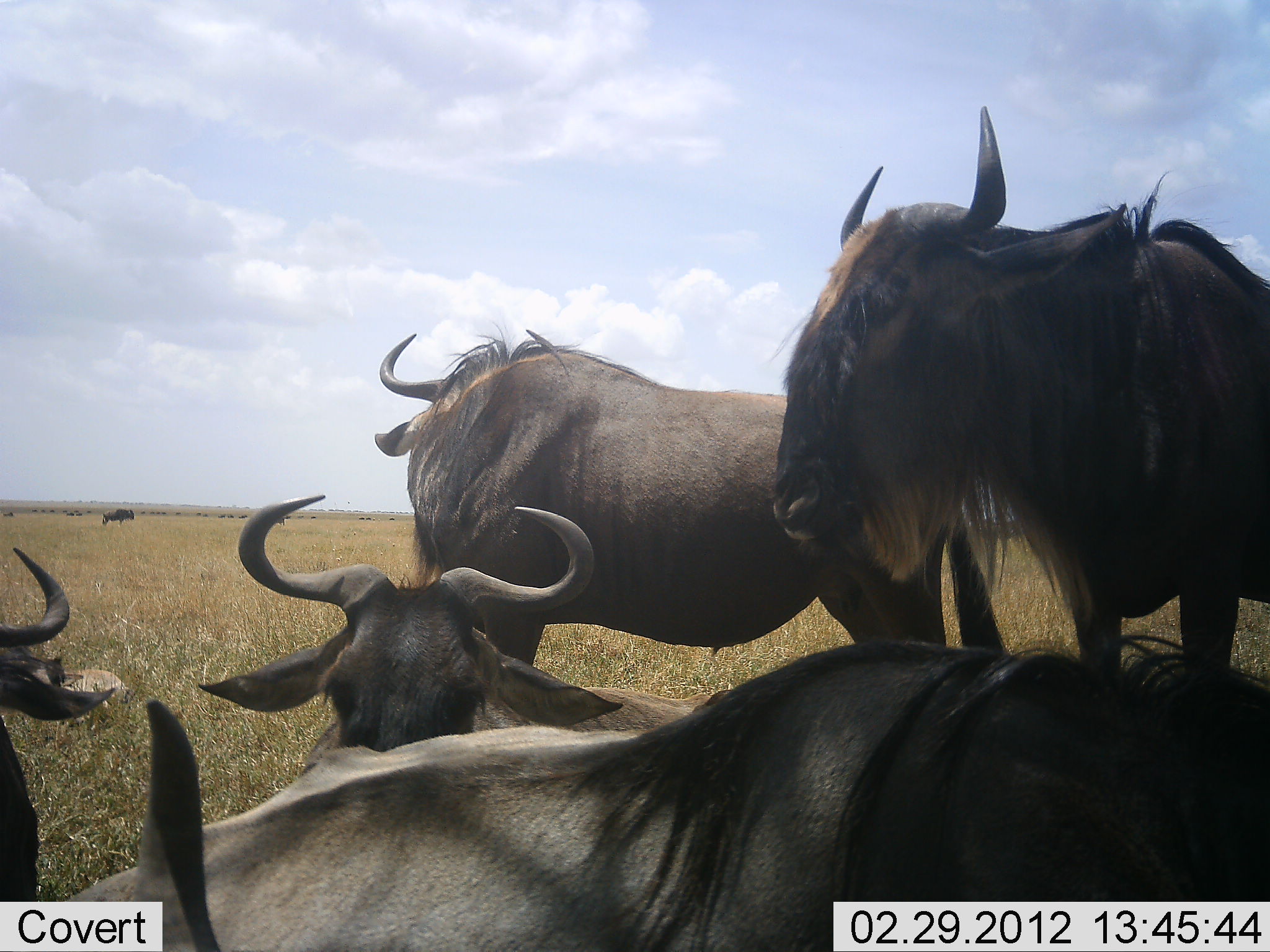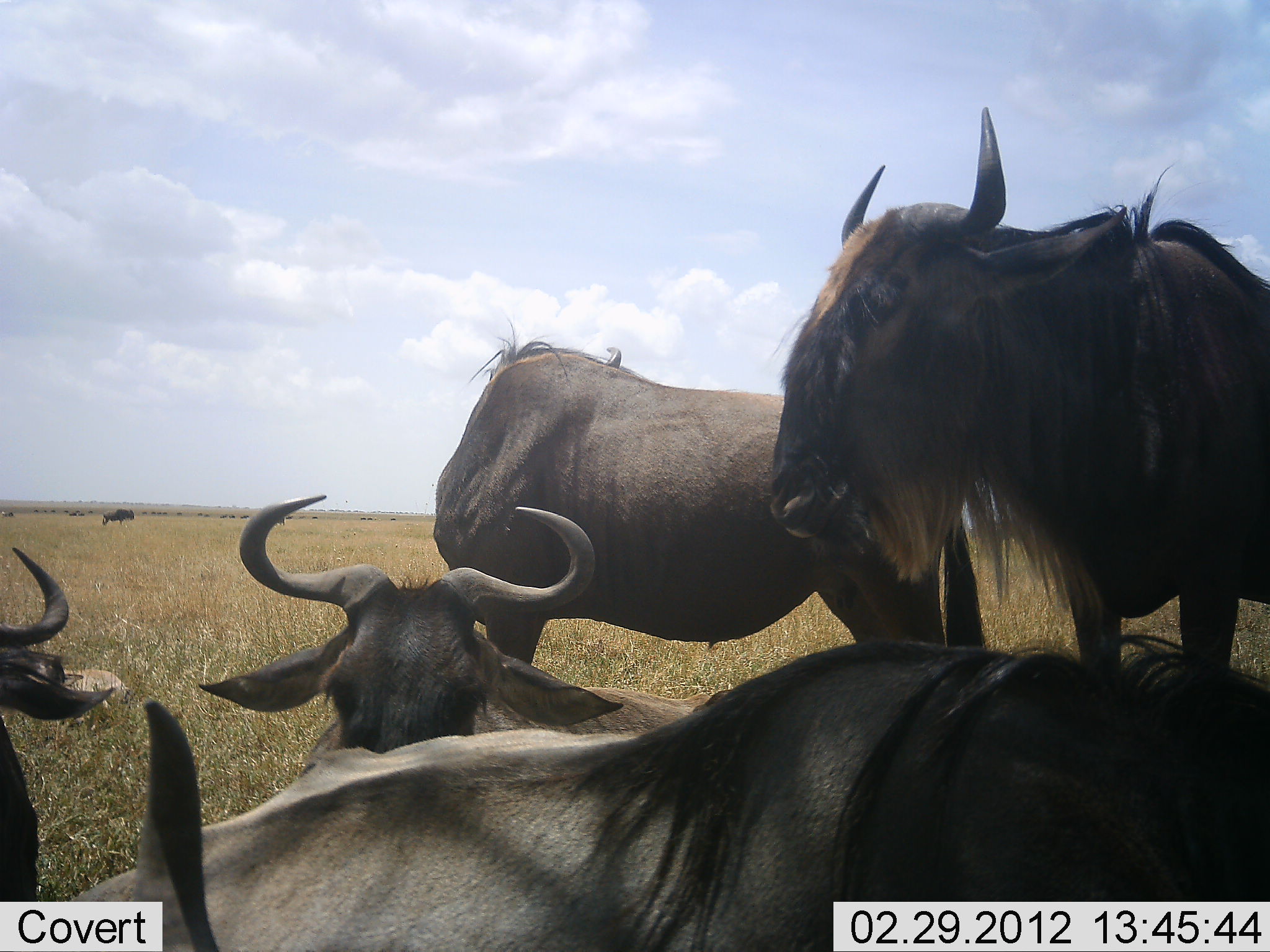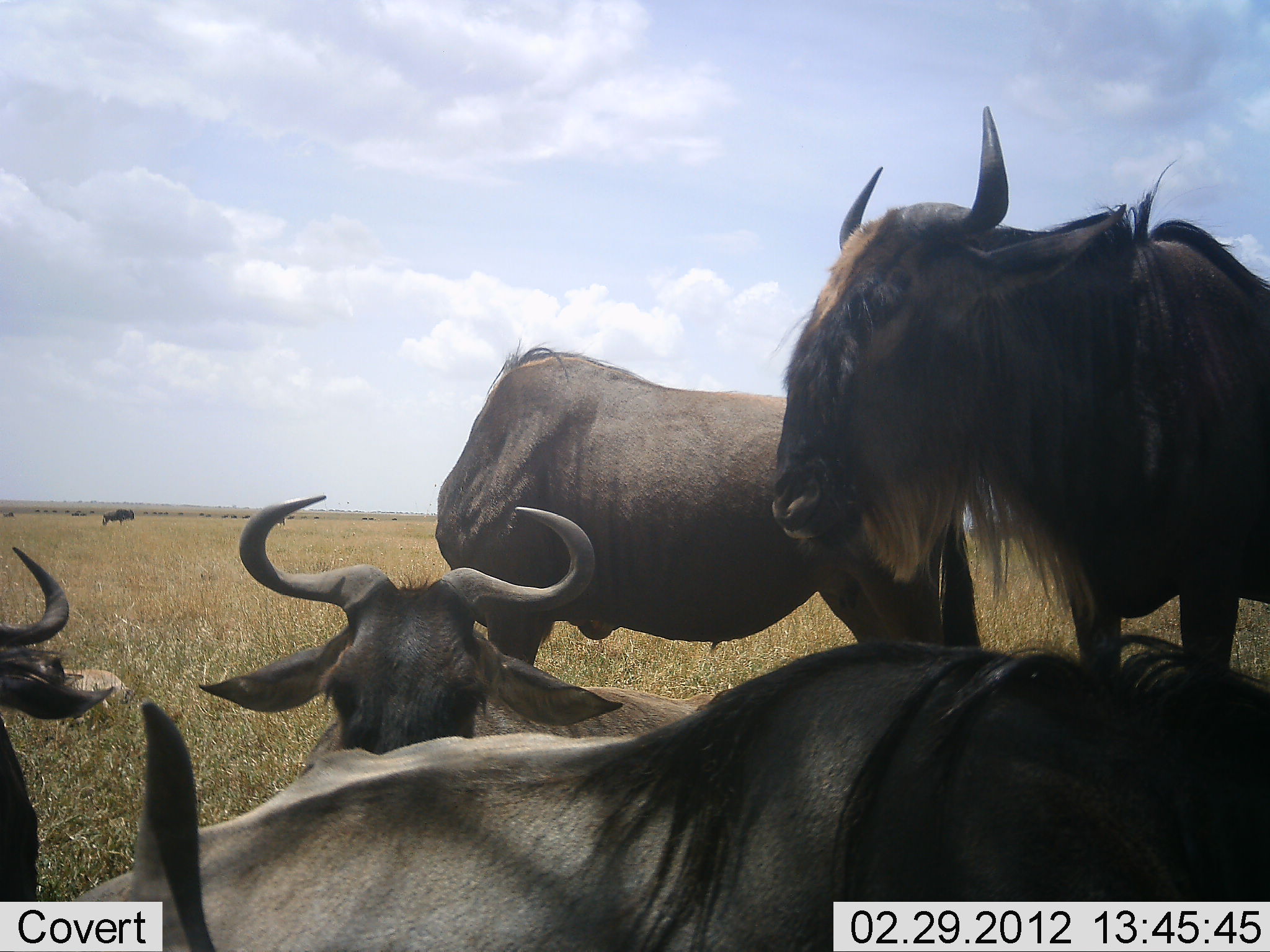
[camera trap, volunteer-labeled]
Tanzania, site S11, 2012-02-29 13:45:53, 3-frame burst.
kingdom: Animalia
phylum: Chordata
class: Mammalia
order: Artiodactyla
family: Bovidae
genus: Connochaetes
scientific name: Connochaetes taurinus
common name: blue wildebeest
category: wildebeest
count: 6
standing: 80%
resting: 80%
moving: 10%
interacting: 15%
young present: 0%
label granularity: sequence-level